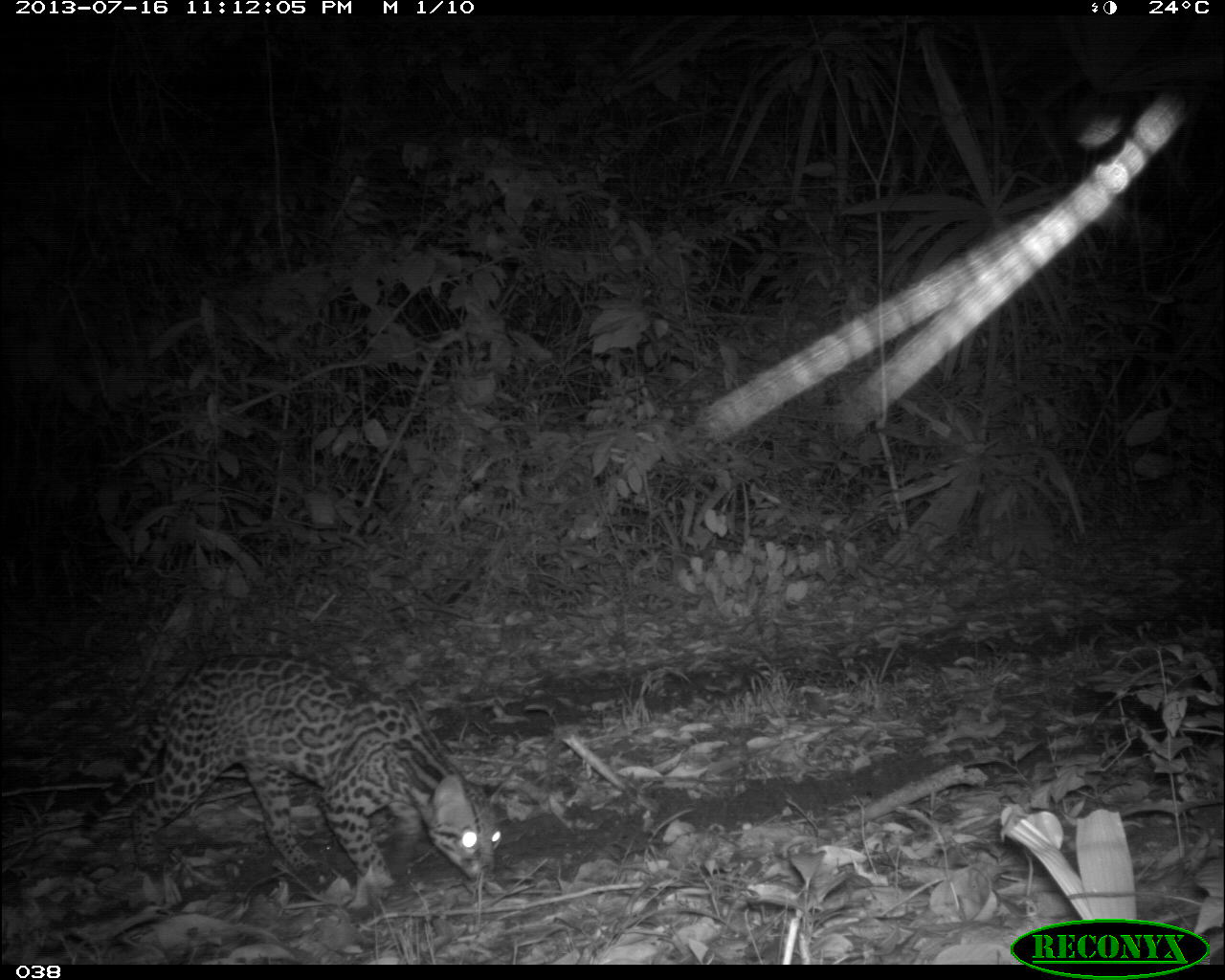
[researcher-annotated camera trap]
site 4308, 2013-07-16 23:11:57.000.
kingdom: Animalia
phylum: Chordata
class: Mammalia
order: Carnivora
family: Felidae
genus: Leopardus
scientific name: Leopardus pardalis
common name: ocelot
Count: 1.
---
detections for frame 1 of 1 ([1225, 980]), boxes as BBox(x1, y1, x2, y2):
leopardus pardalis: BBox(82, 650, 507, 885)